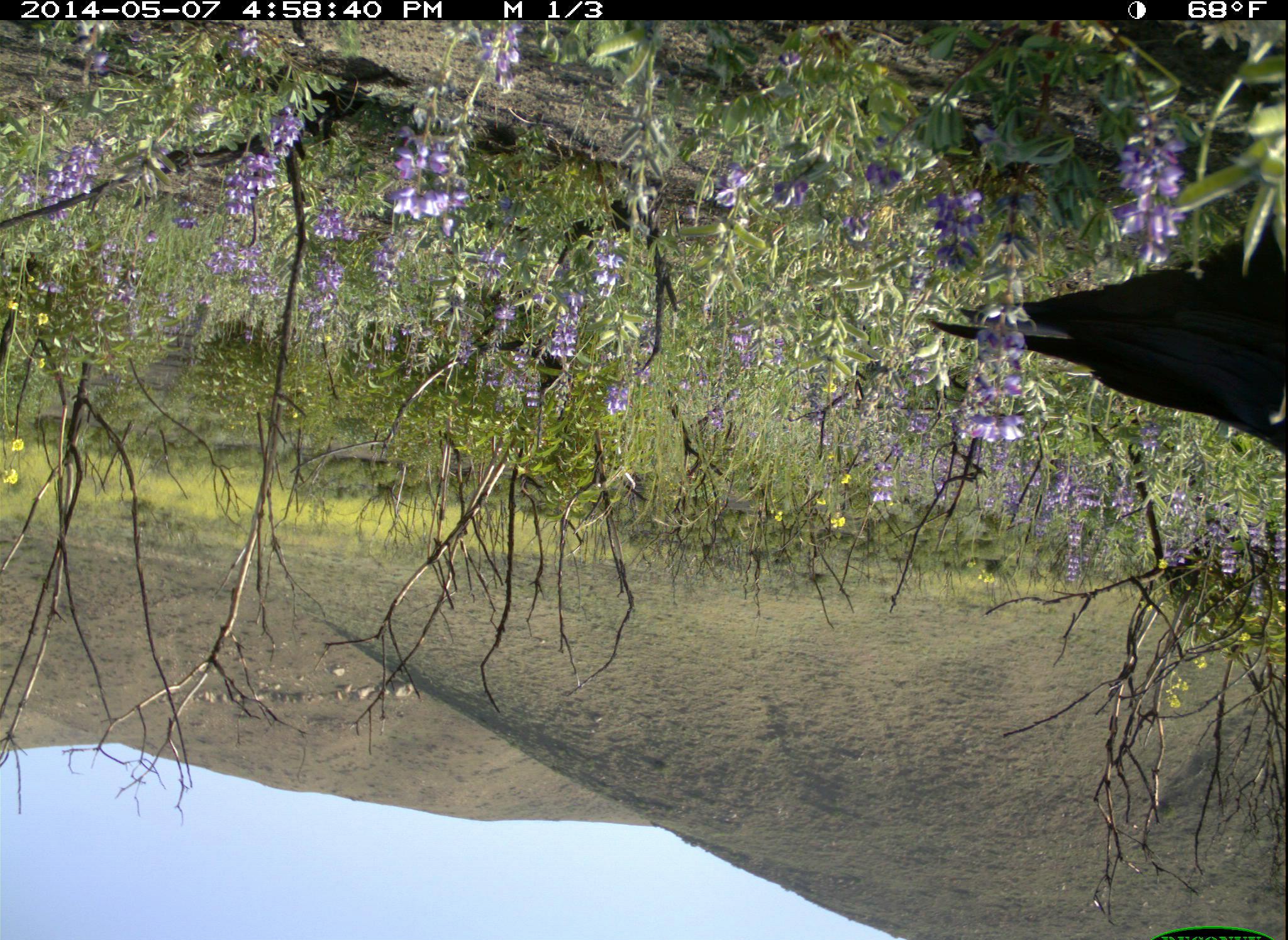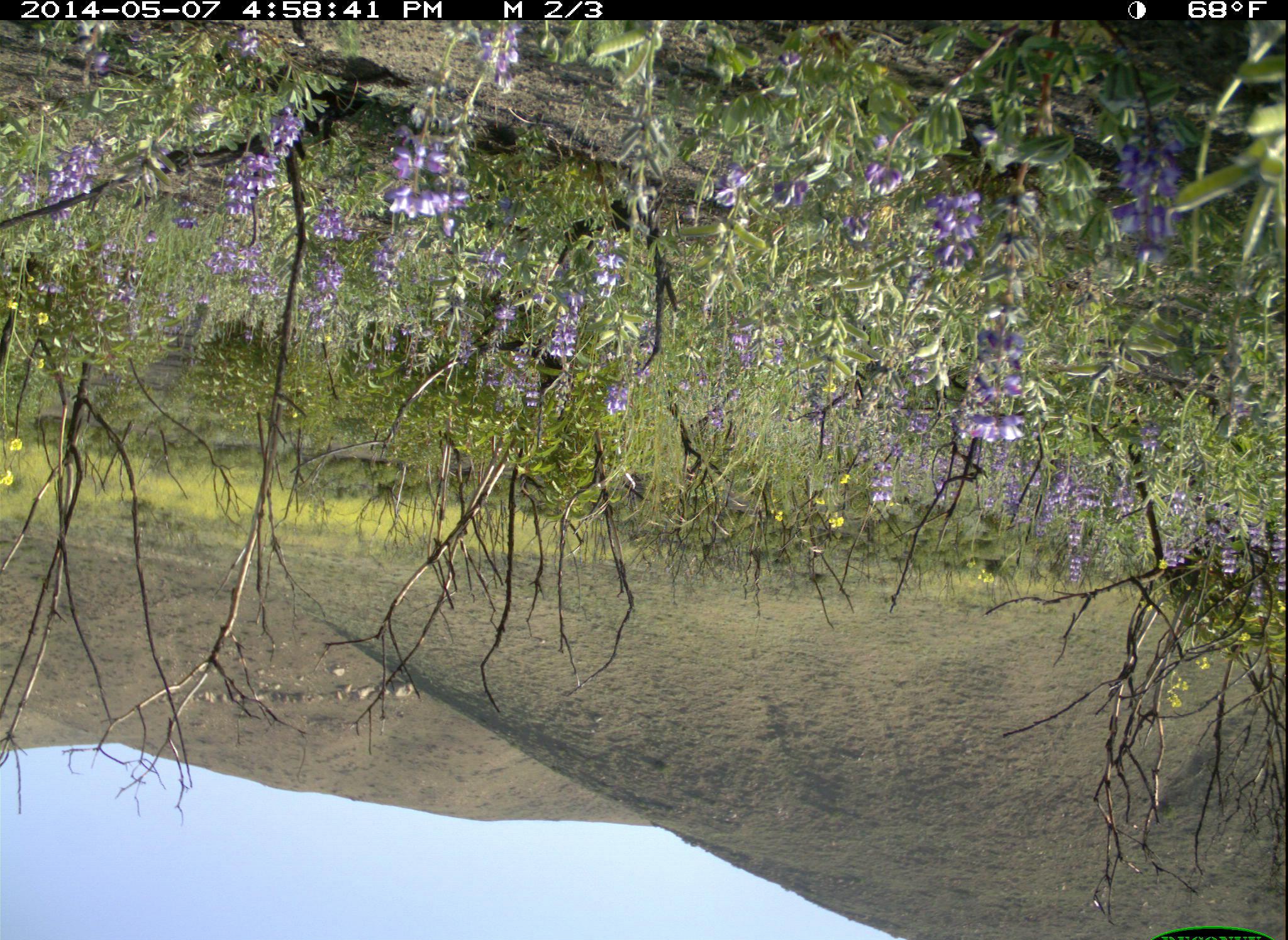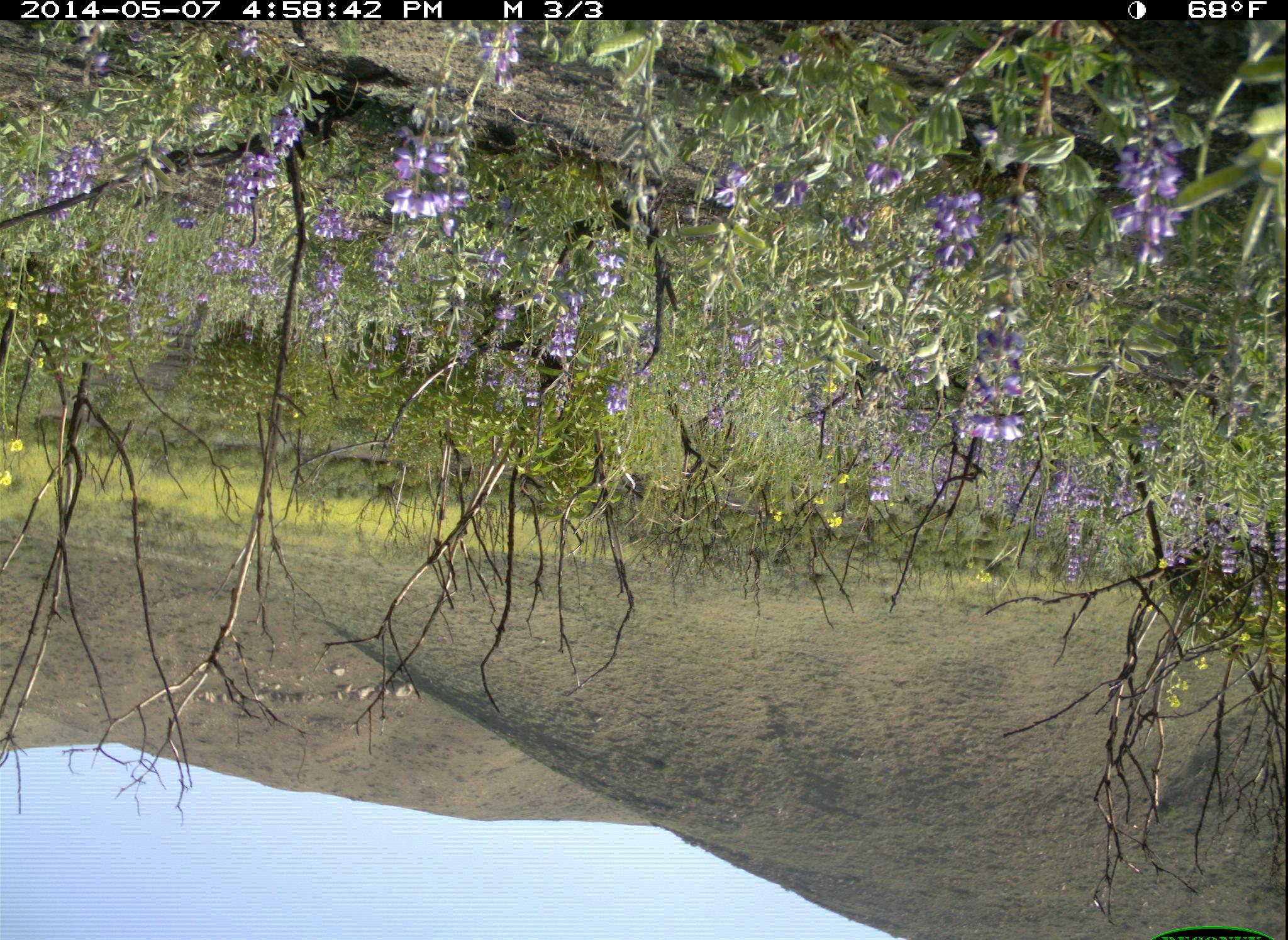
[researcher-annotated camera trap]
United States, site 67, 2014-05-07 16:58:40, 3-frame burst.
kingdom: Animalia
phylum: Chordata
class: Aves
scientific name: Aves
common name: bird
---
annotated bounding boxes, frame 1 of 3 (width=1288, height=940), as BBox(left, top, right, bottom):
bird: BBox(927, 154, 1288, 464)